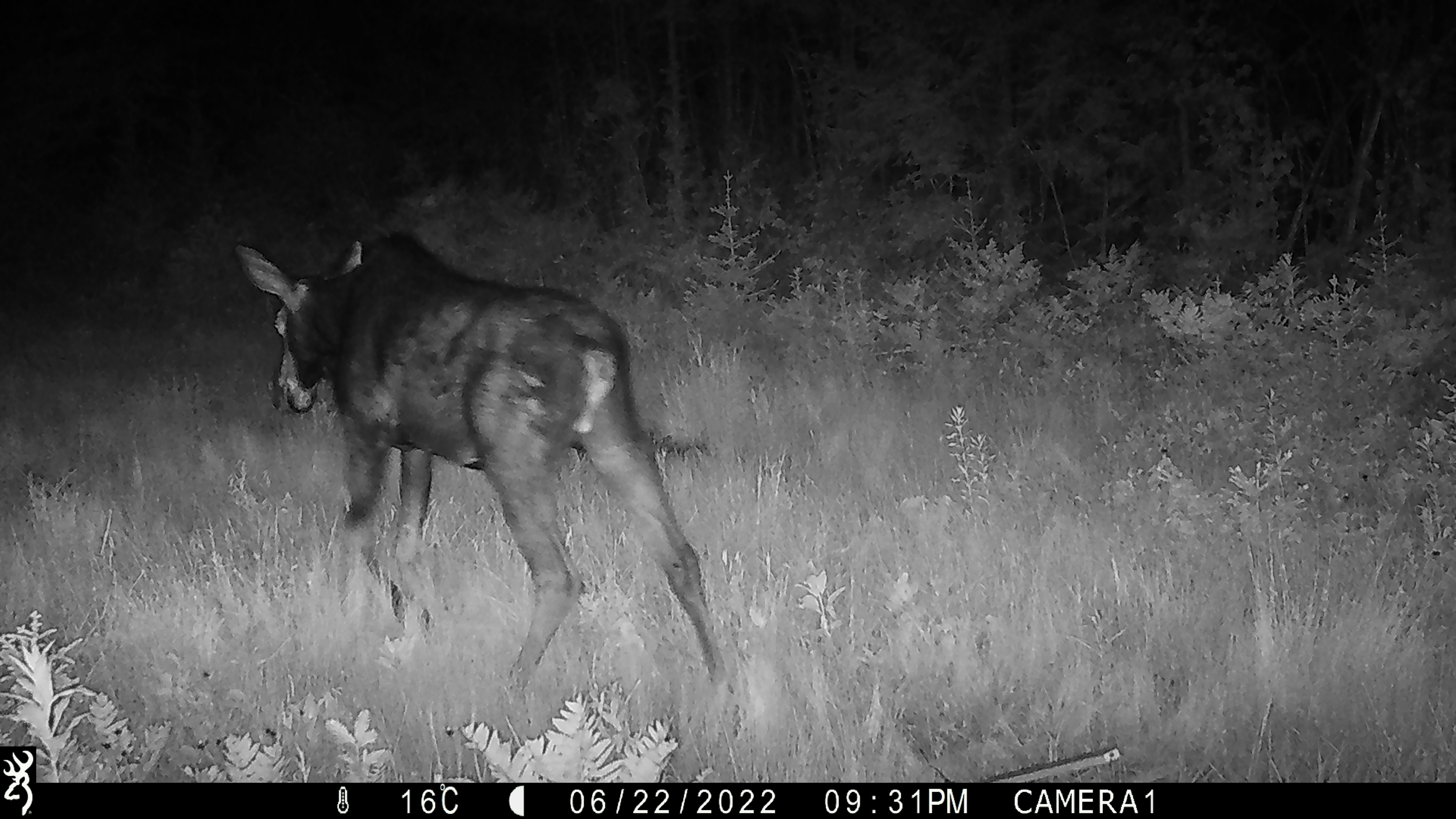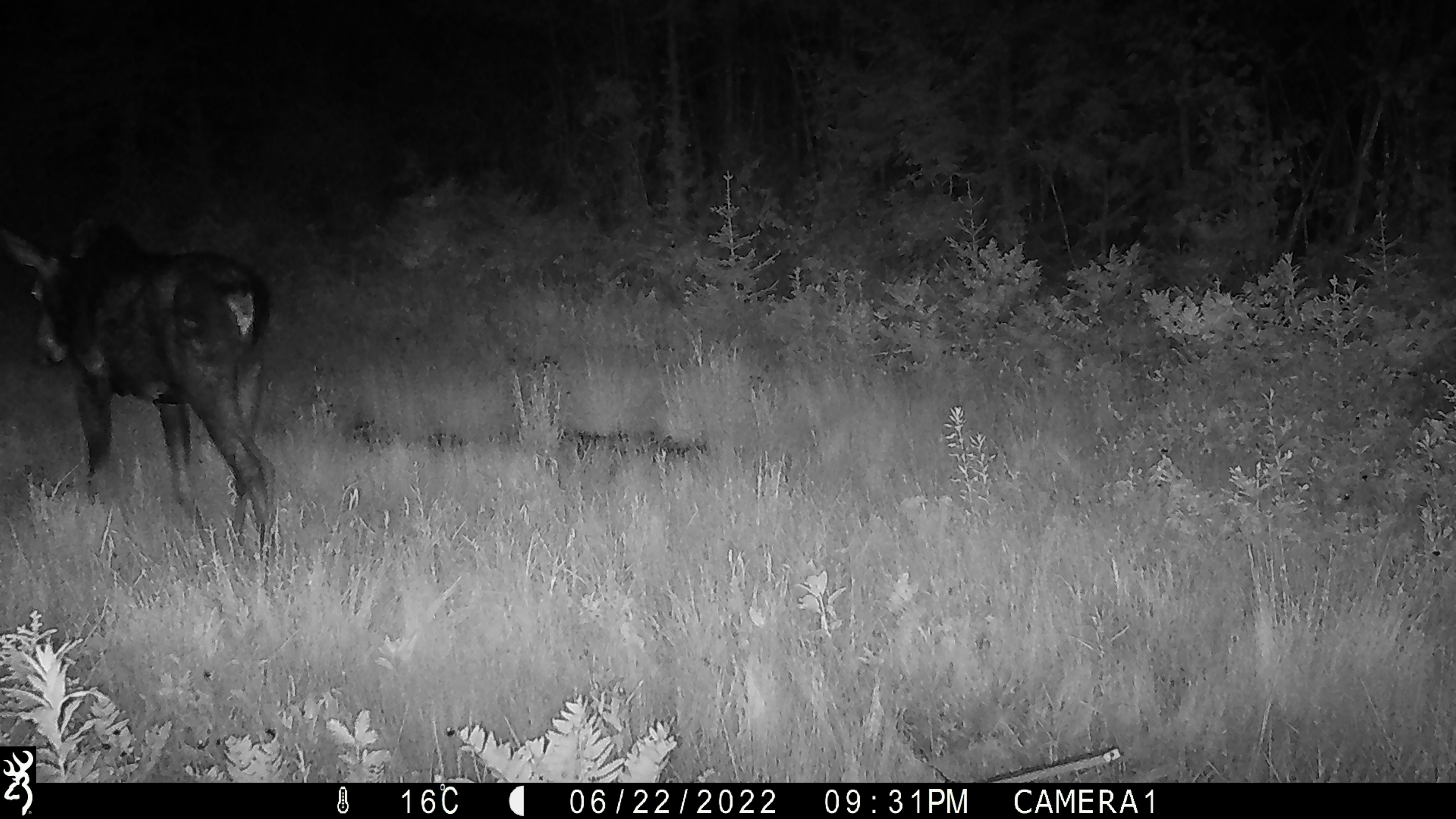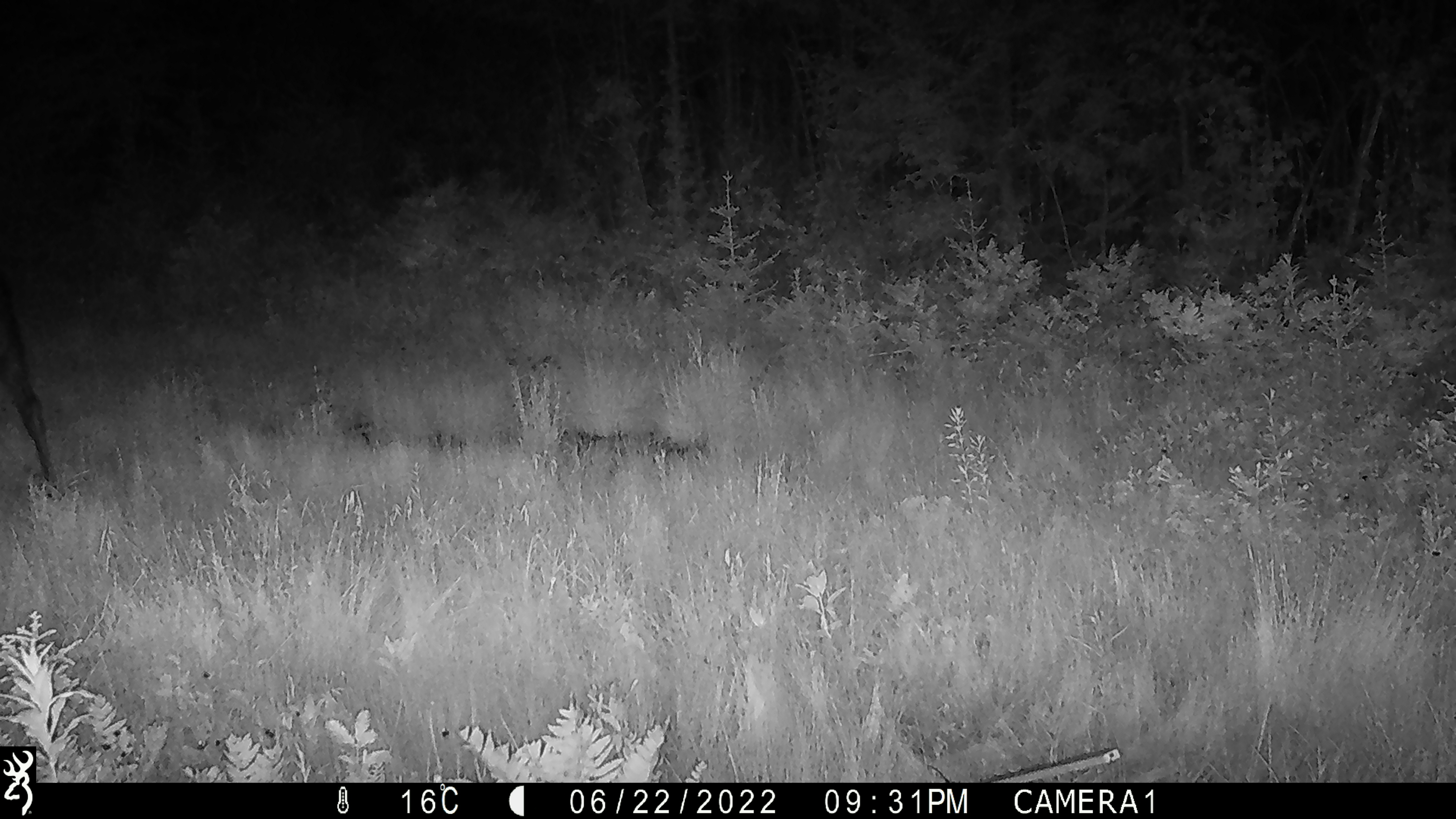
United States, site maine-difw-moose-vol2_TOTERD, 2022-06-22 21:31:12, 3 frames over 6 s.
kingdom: Animalia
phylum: Chordata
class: Mammalia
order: Artiodactyla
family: Cervidae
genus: Alces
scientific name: Alces alces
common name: moose